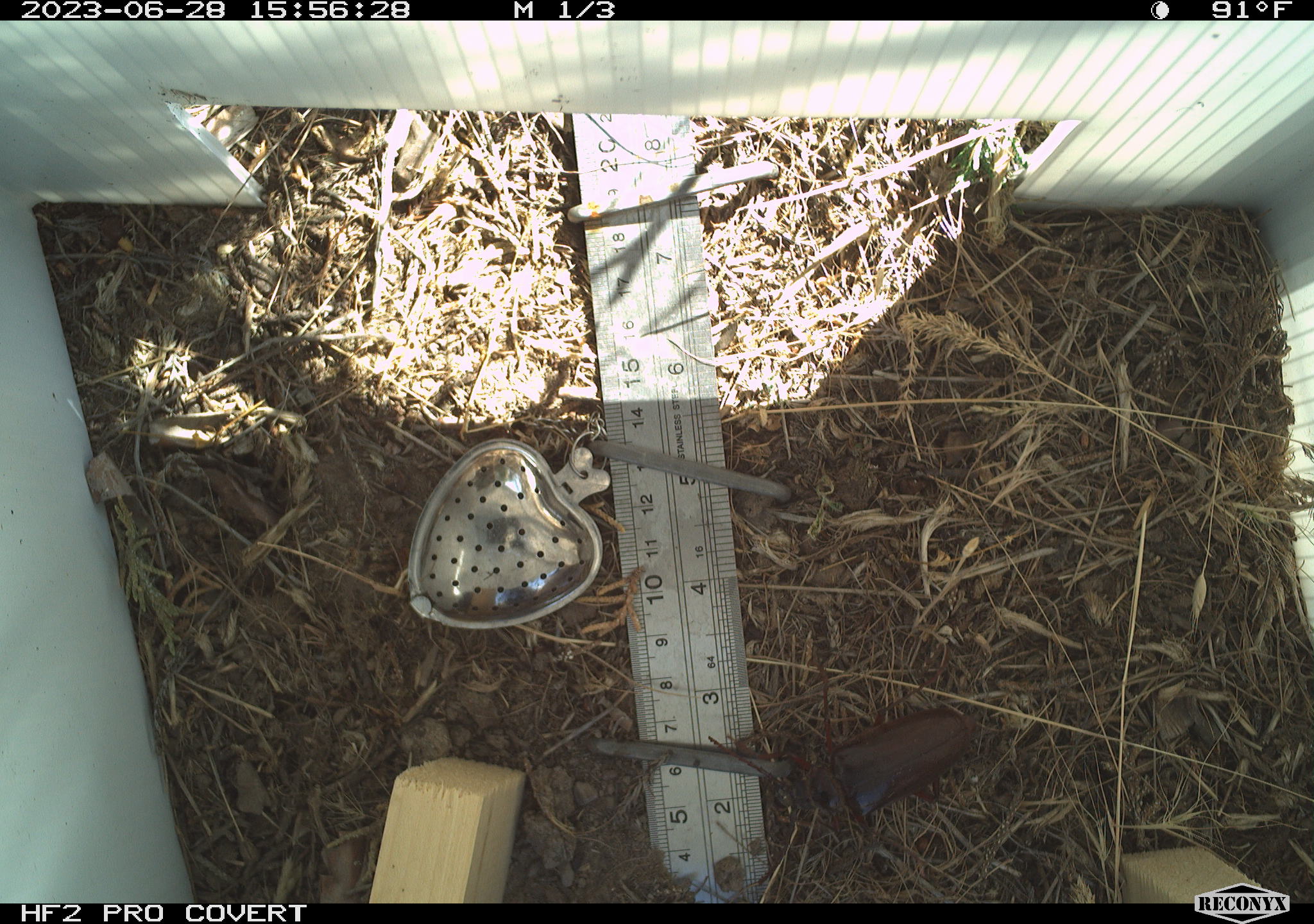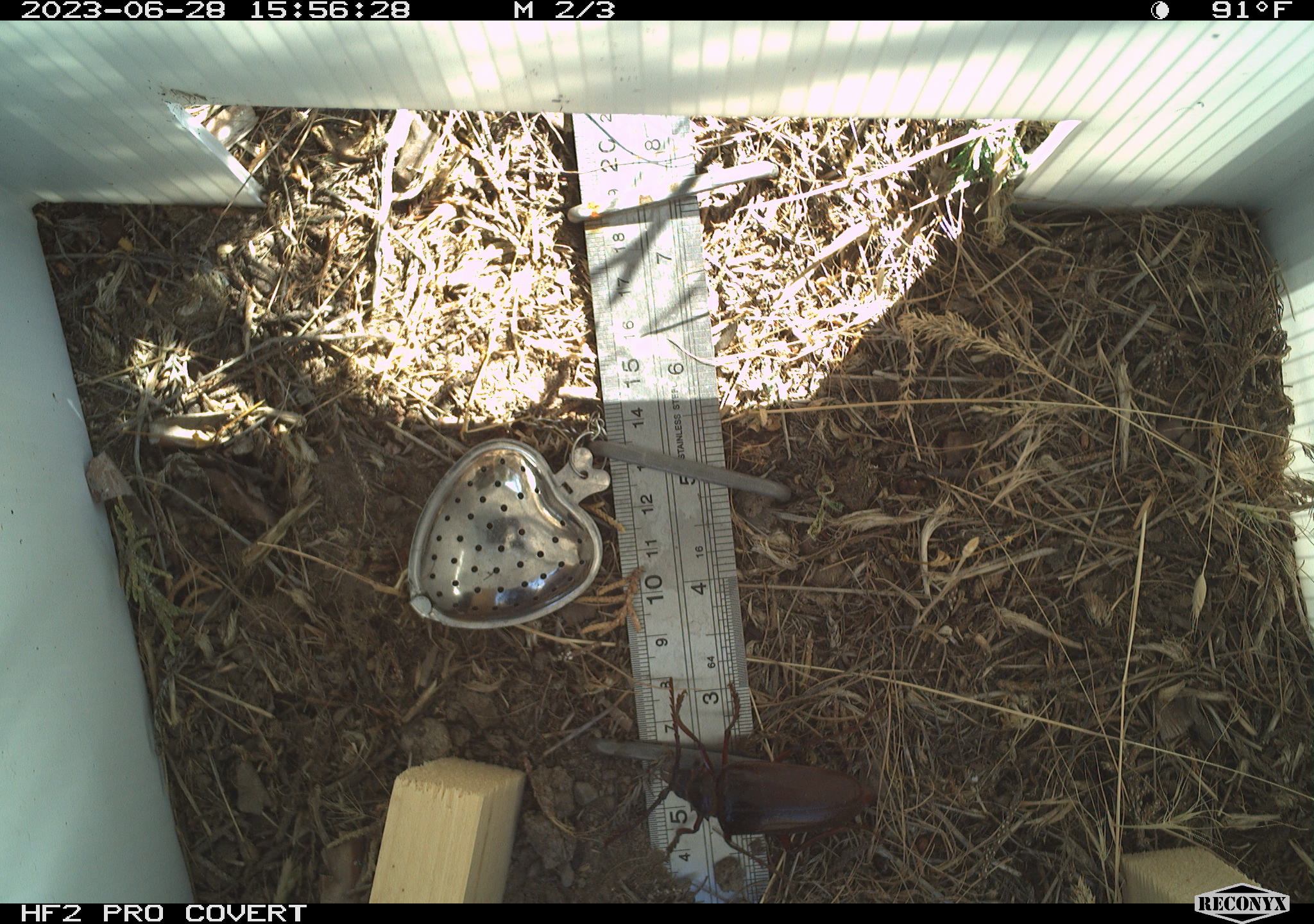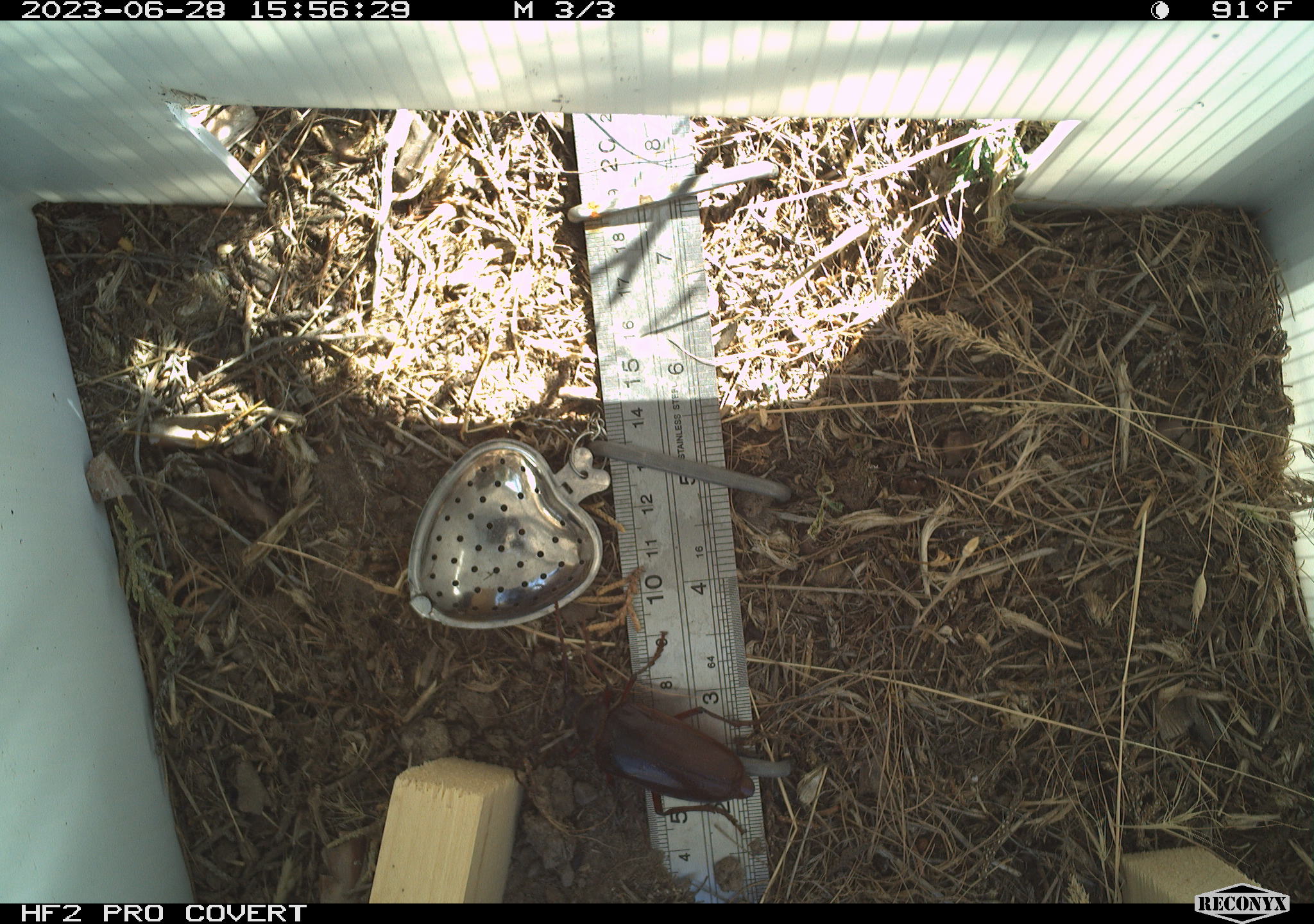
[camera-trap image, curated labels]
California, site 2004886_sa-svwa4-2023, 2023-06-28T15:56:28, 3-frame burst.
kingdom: Animalia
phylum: Arthropoda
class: Insecta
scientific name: Insecta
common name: insect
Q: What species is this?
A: Insect (Insecta).